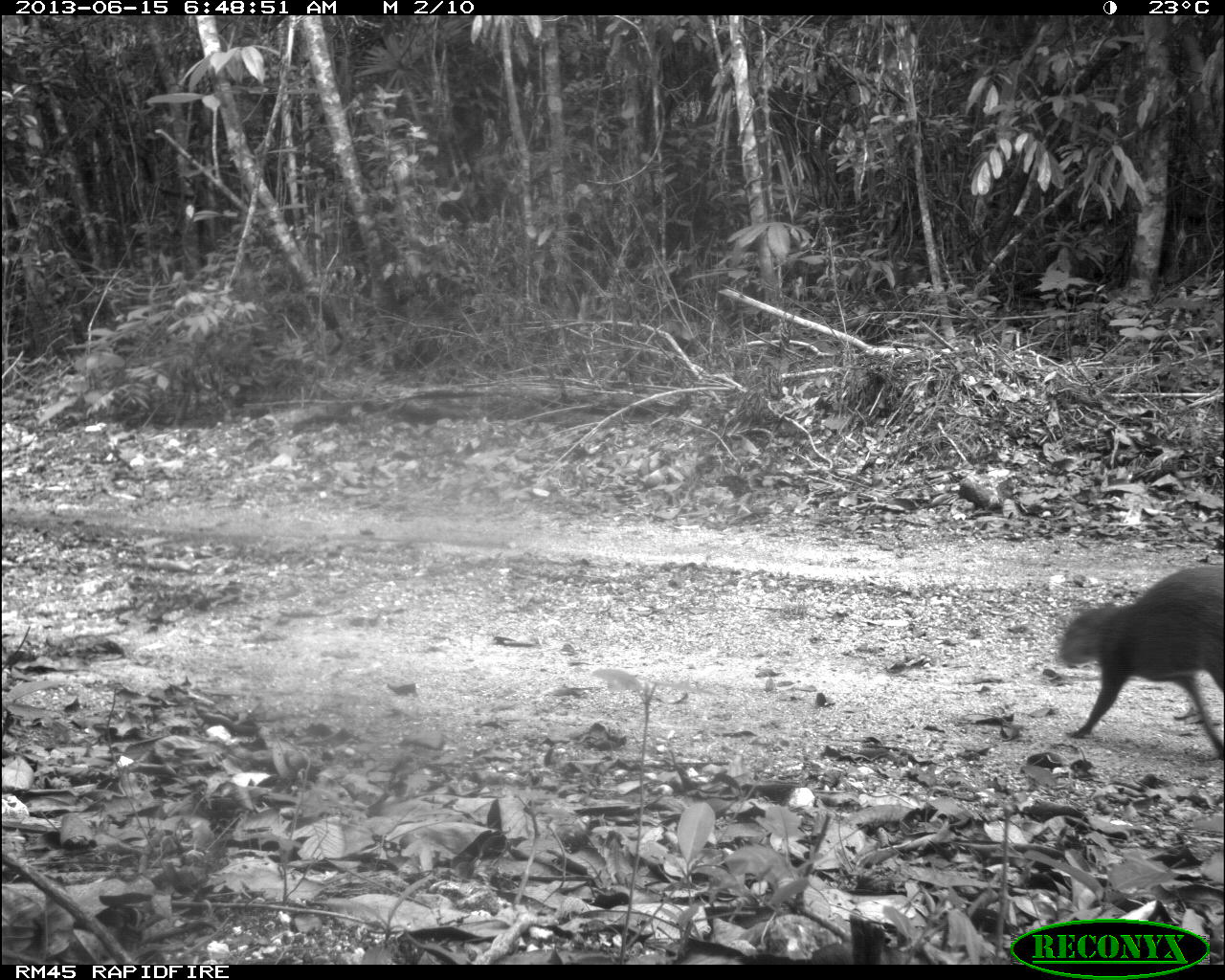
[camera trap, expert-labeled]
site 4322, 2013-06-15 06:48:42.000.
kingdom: Animalia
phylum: Chordata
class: Mammalia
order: Rodentia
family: Dasyproctidae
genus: Dasyprocta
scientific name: Dasyprocta punctata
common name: central american agouti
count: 1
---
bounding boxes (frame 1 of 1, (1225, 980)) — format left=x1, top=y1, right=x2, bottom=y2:
dasyprocta punctata: left=1058, top=562, right=1225, bottom=761